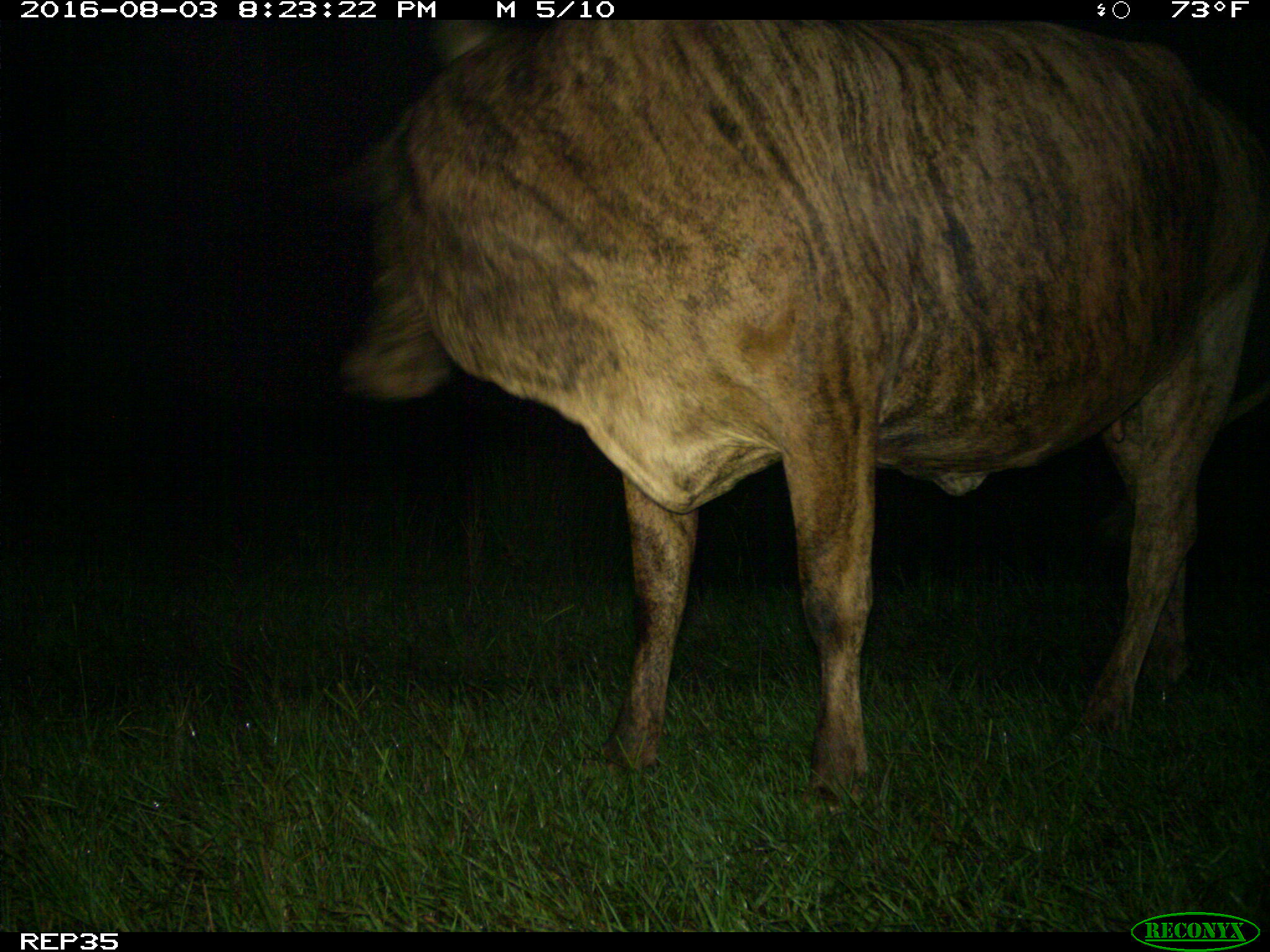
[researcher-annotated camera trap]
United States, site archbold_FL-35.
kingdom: Animalia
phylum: Chordata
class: Mammalia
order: Artiodactyla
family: Bovidae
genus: Bos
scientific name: Bos taurus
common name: domestic cow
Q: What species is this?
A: Bos taurus (domestic cow).